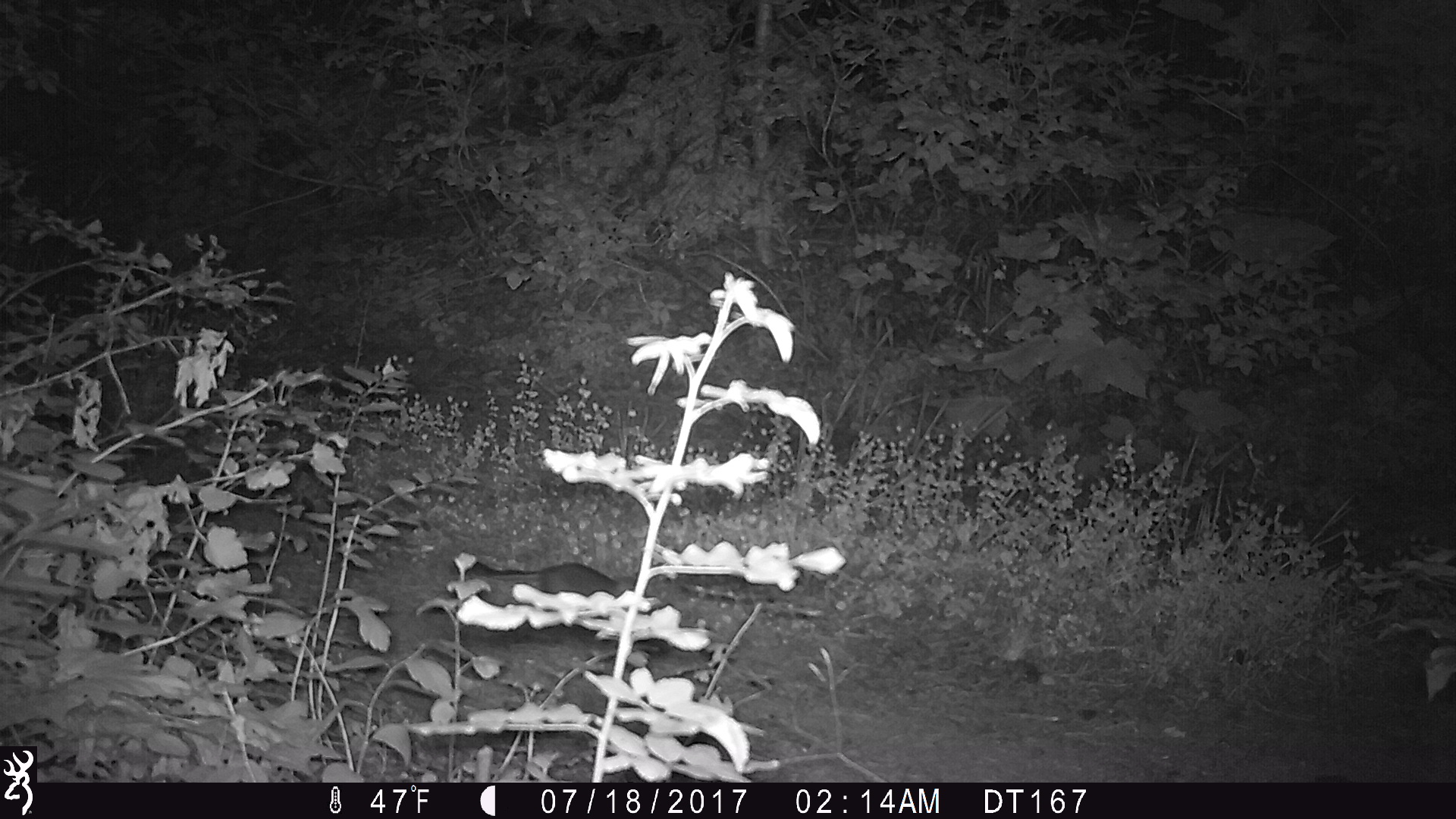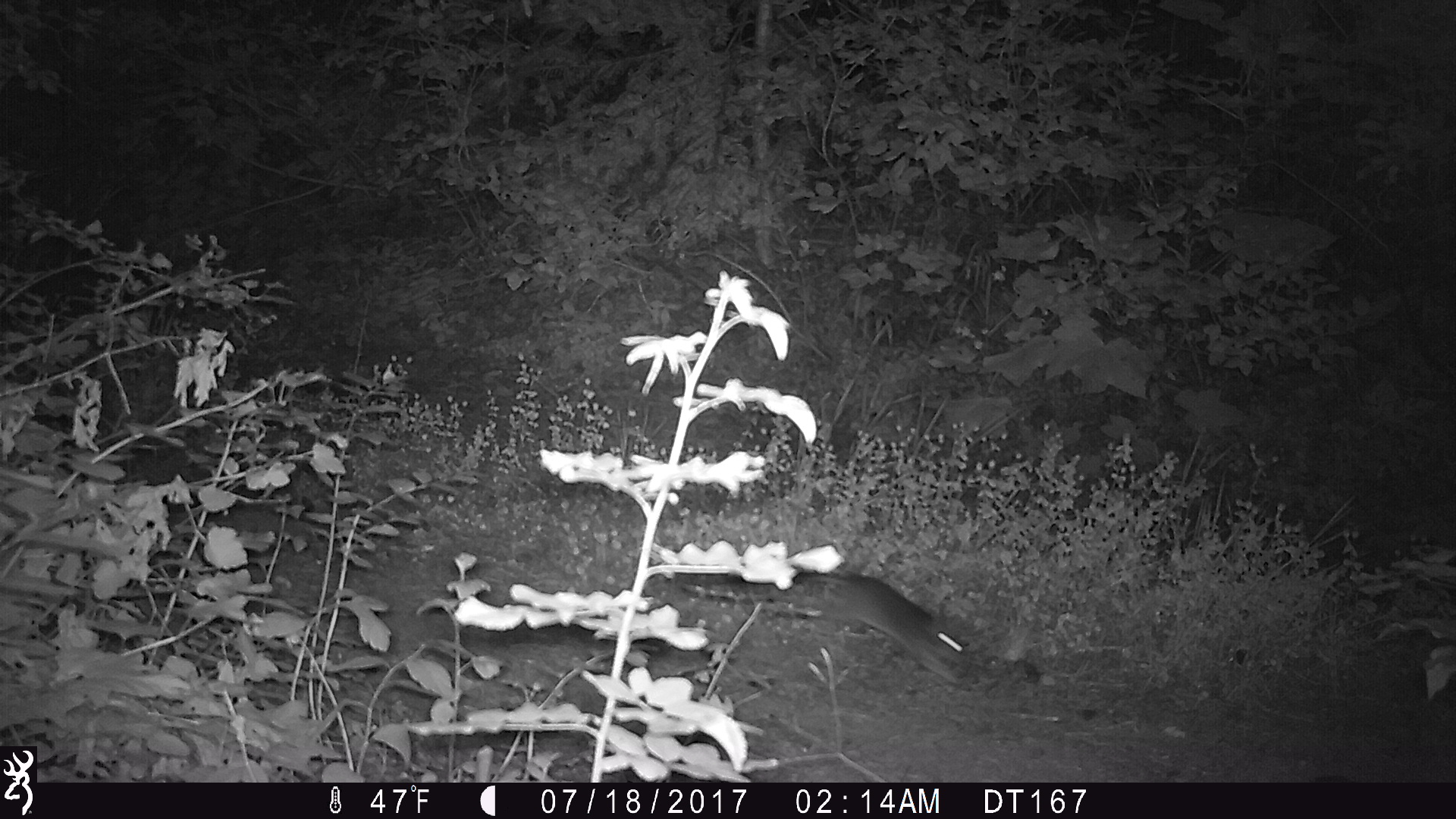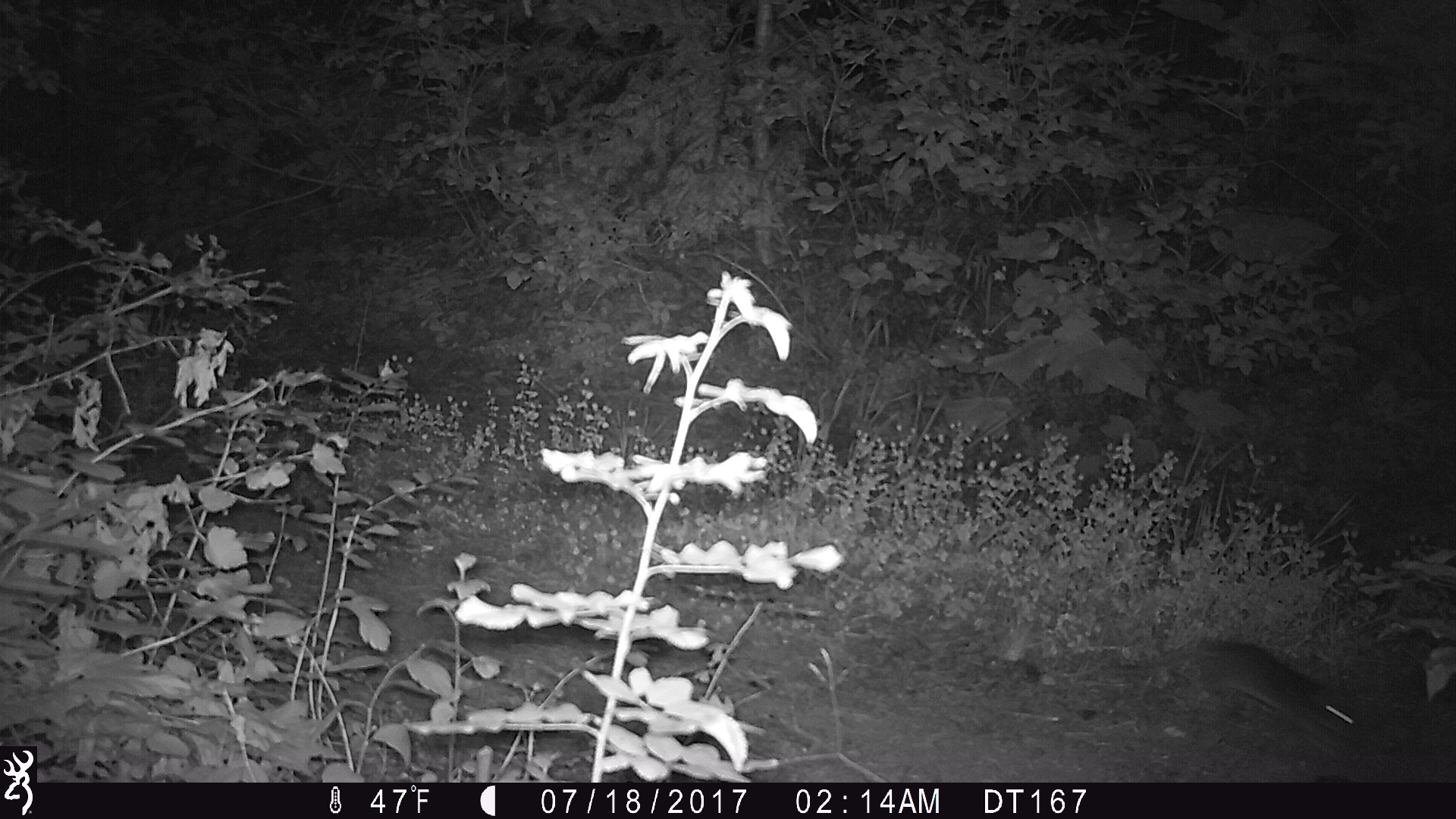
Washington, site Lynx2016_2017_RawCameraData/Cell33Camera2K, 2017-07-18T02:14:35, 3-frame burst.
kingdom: Animalia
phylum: Chordata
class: Mammalia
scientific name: Mammalia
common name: small mammal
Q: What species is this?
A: Small mammal (Mammalia).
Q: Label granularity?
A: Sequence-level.